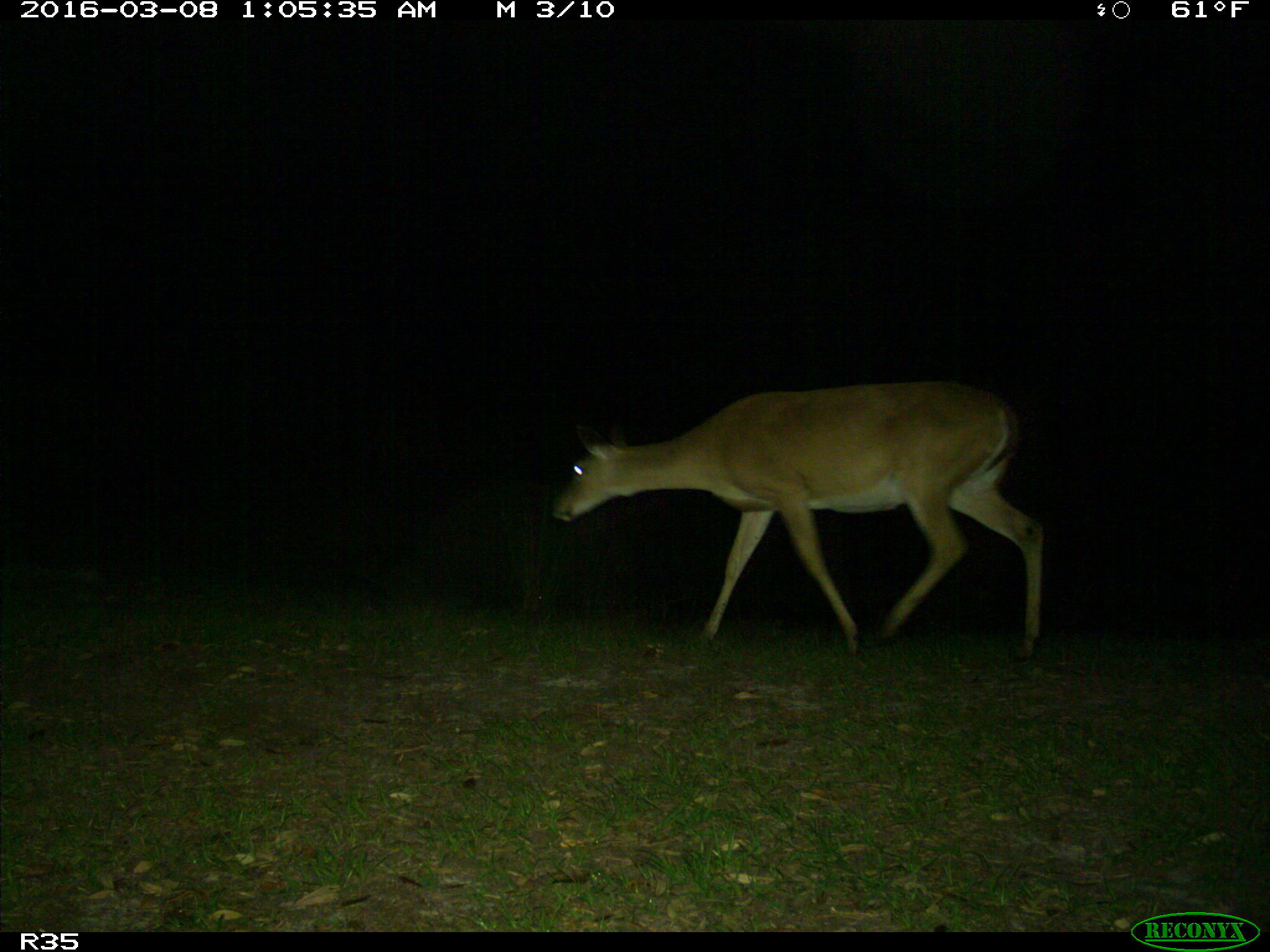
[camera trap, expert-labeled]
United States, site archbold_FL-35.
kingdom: Animalia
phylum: Chordata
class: Mammalia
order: Artiodactyla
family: Cervidae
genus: Odocoileus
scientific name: Odocoileus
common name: deer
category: unidentified deer